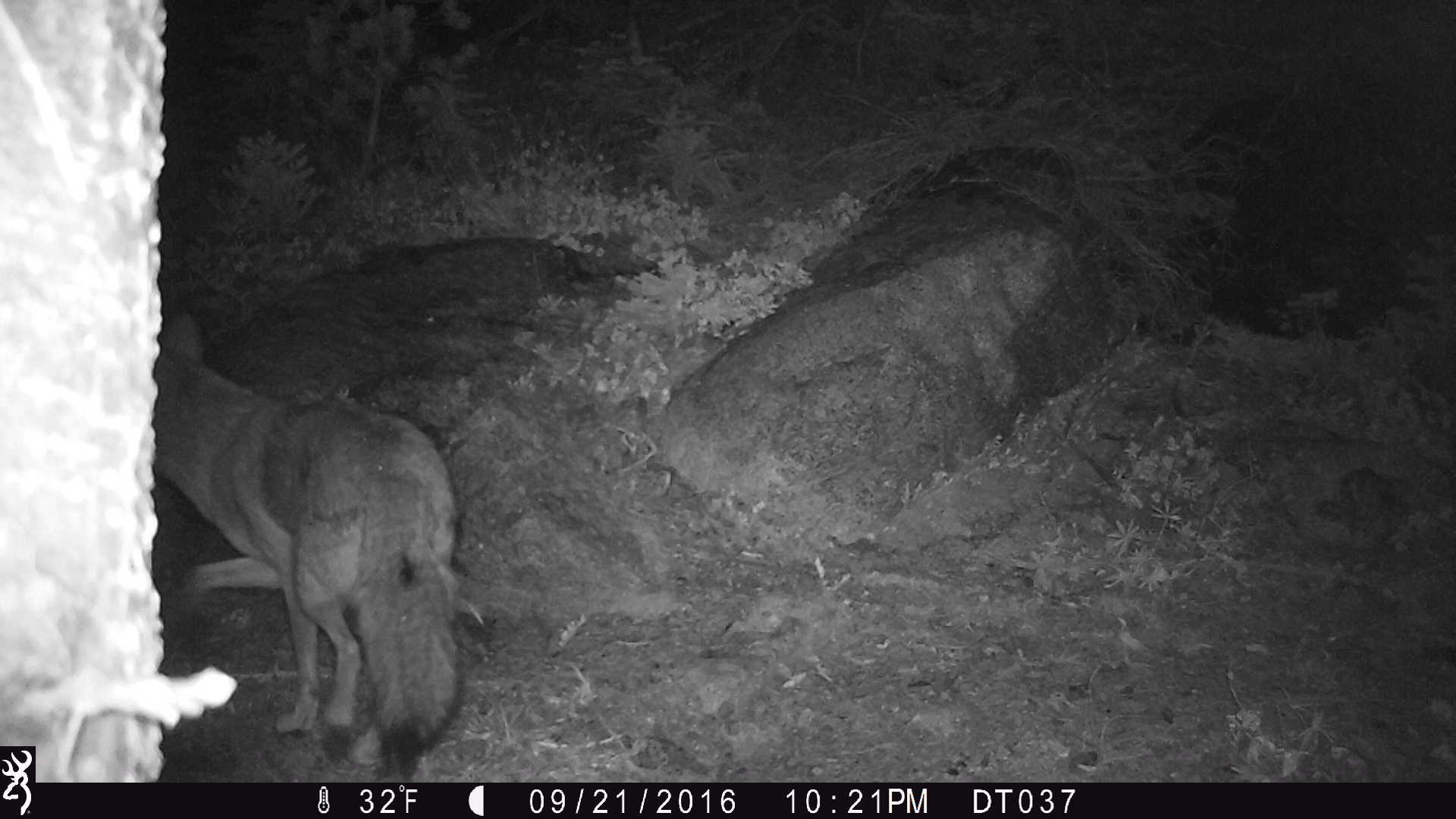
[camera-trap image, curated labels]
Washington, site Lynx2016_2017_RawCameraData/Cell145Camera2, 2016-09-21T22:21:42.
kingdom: Animalia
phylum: Chordata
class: Mammalia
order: Carnivora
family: Canidae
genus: Canis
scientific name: Canis latrans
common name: coyote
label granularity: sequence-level